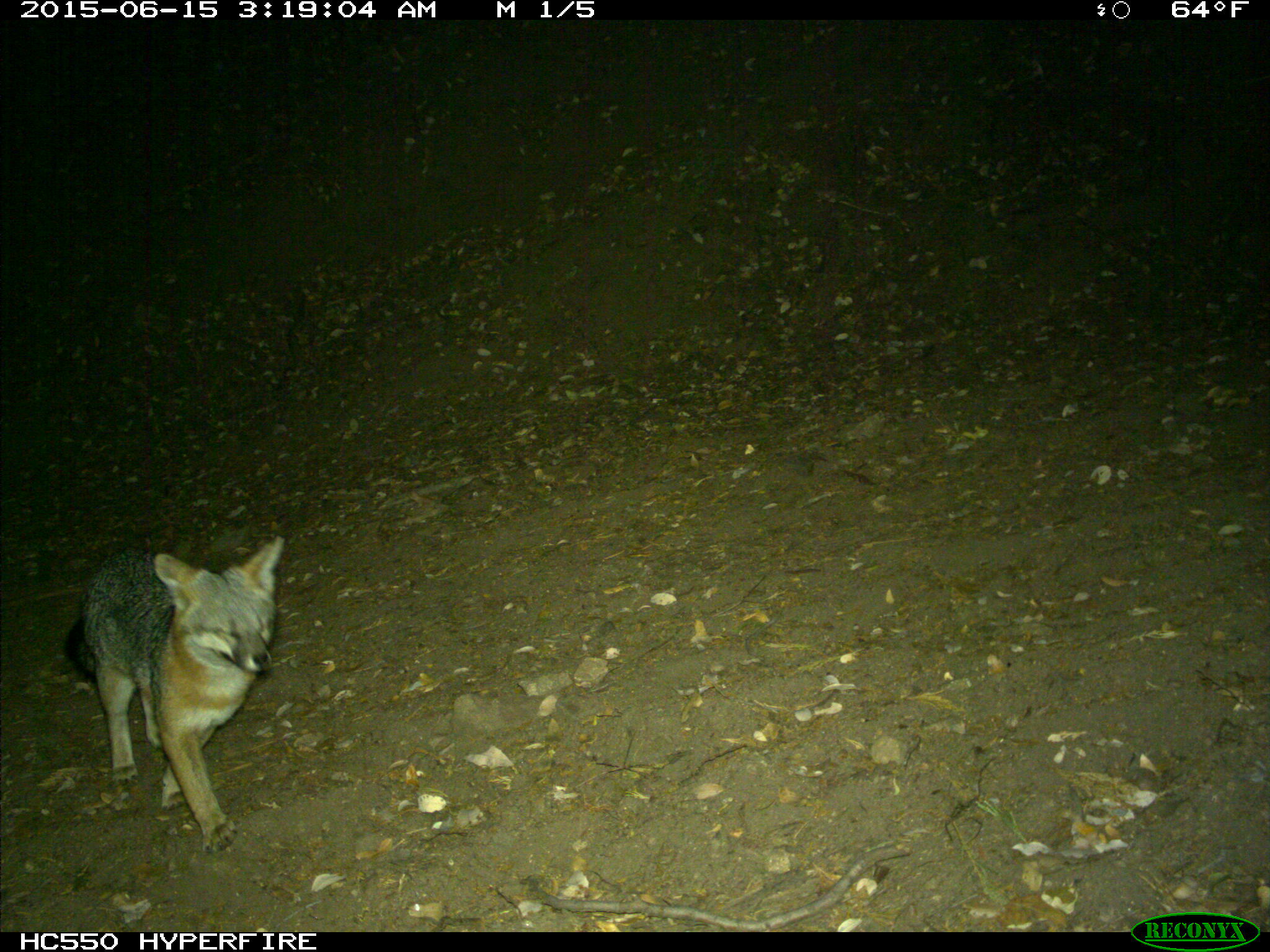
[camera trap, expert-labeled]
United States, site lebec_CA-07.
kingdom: Animalia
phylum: Chordata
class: Mammalia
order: Carnivora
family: Canidae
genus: Urocyon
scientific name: Urocyon cinereoargenteus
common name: gray fox